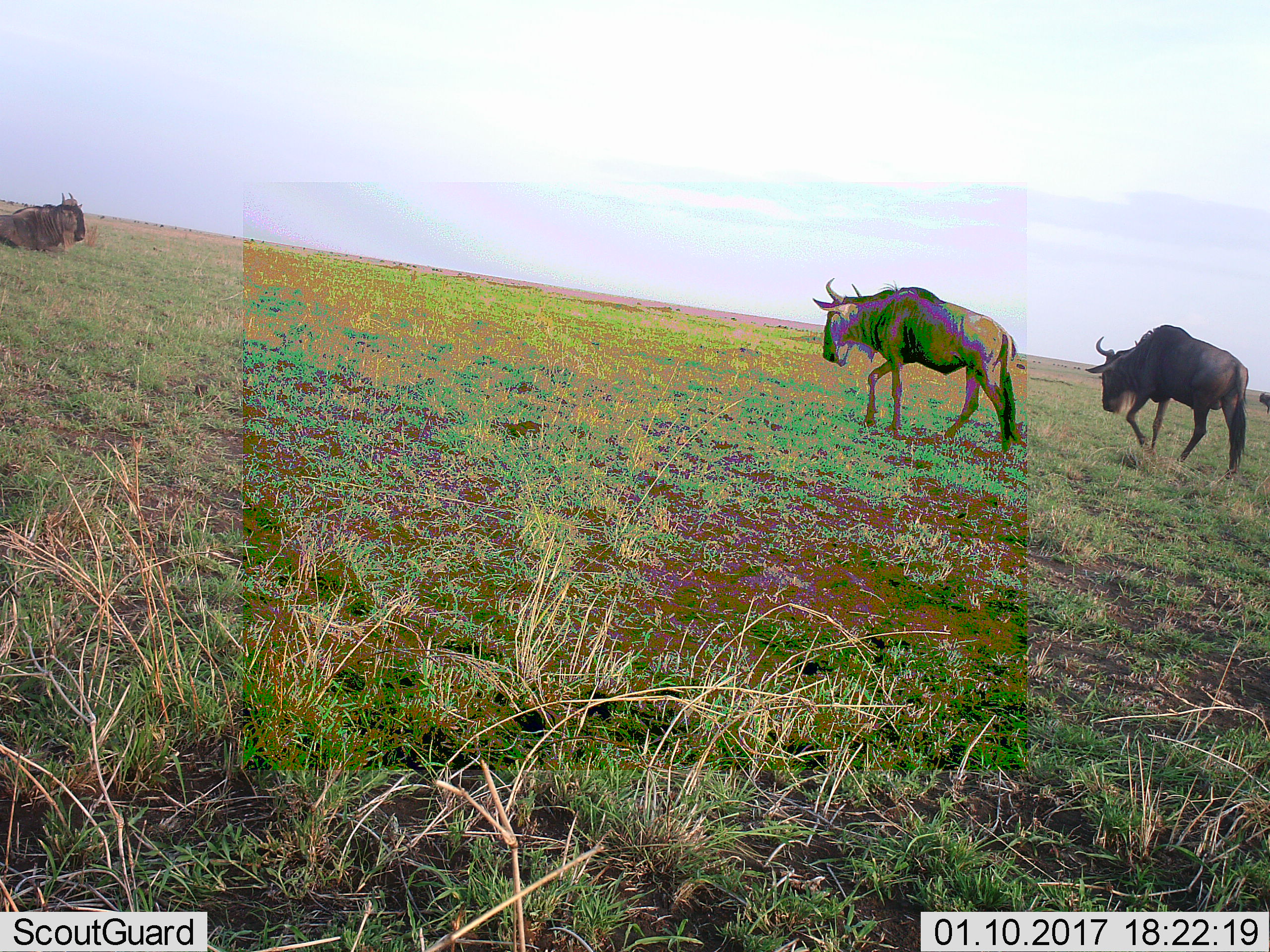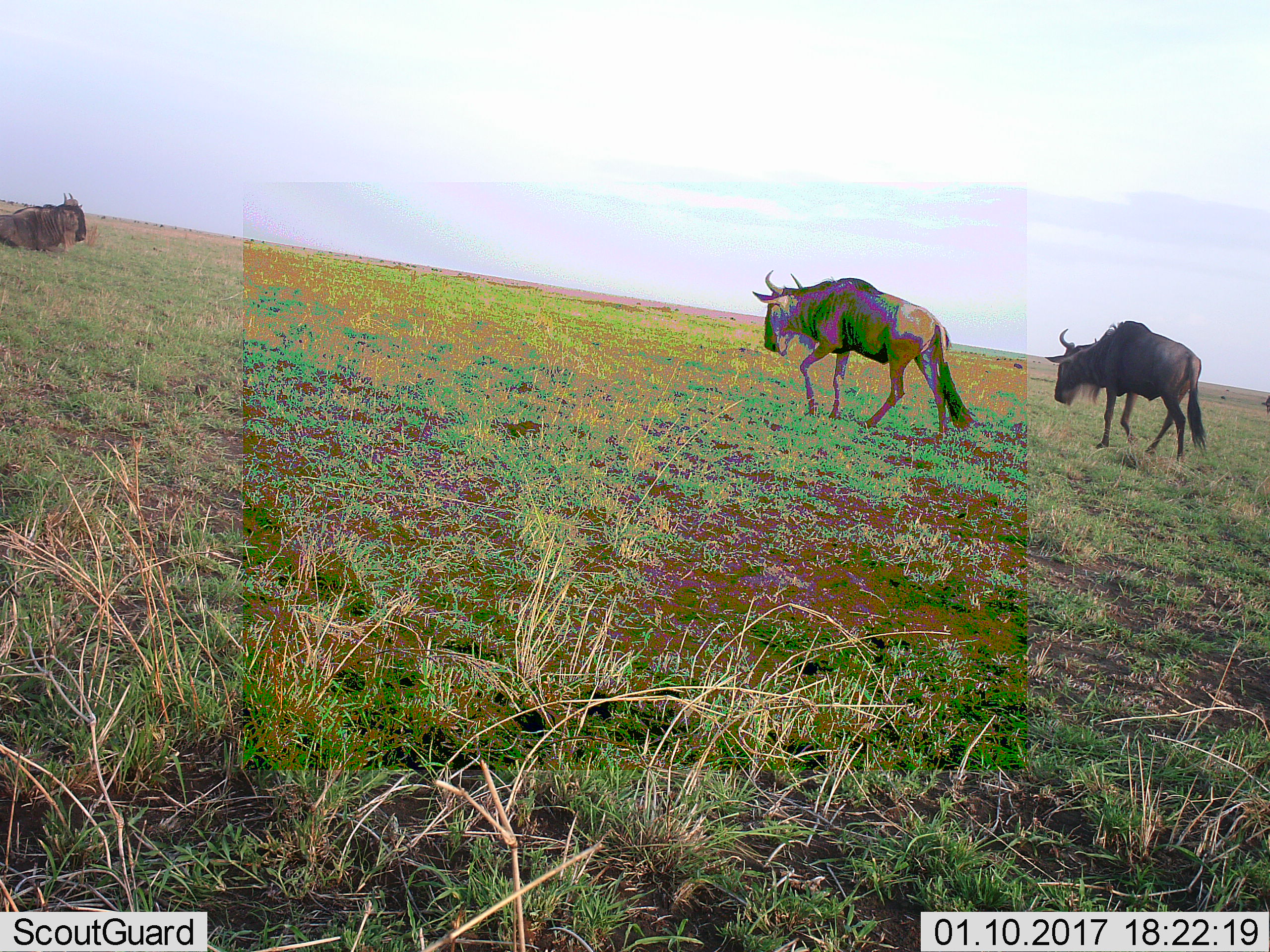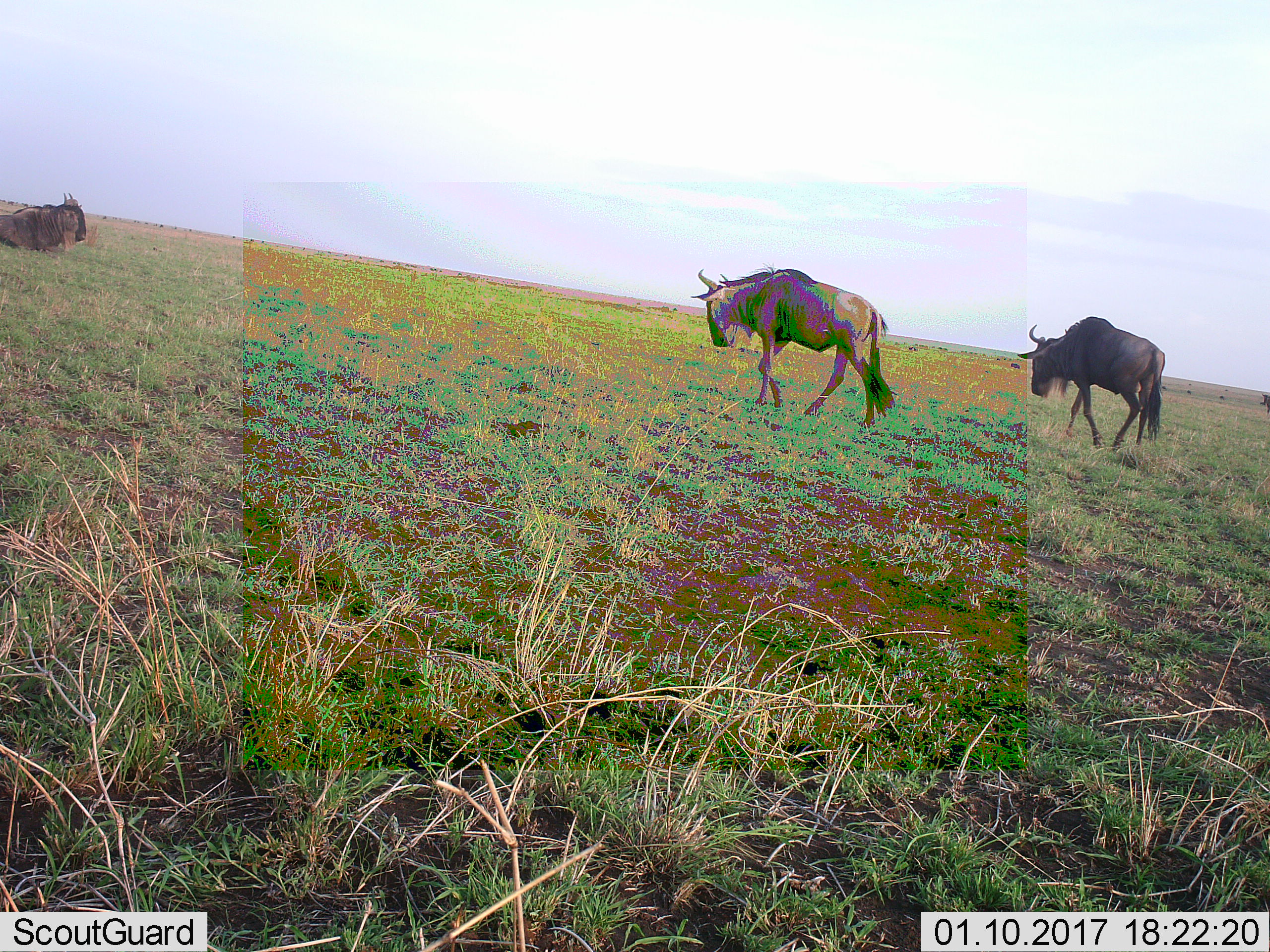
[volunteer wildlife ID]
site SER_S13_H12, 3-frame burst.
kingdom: Animalia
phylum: Chordata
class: Mammalia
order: Artiodactyla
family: Bovidae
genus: Connochaetes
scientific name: Connochaetes taurinus taurinus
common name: blue wildebeest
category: wildebeestblue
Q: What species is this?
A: Wildebeestblue (blue wildebeest) (Connochaetes taurinus taurinus).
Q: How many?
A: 11-50.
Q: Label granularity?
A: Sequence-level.